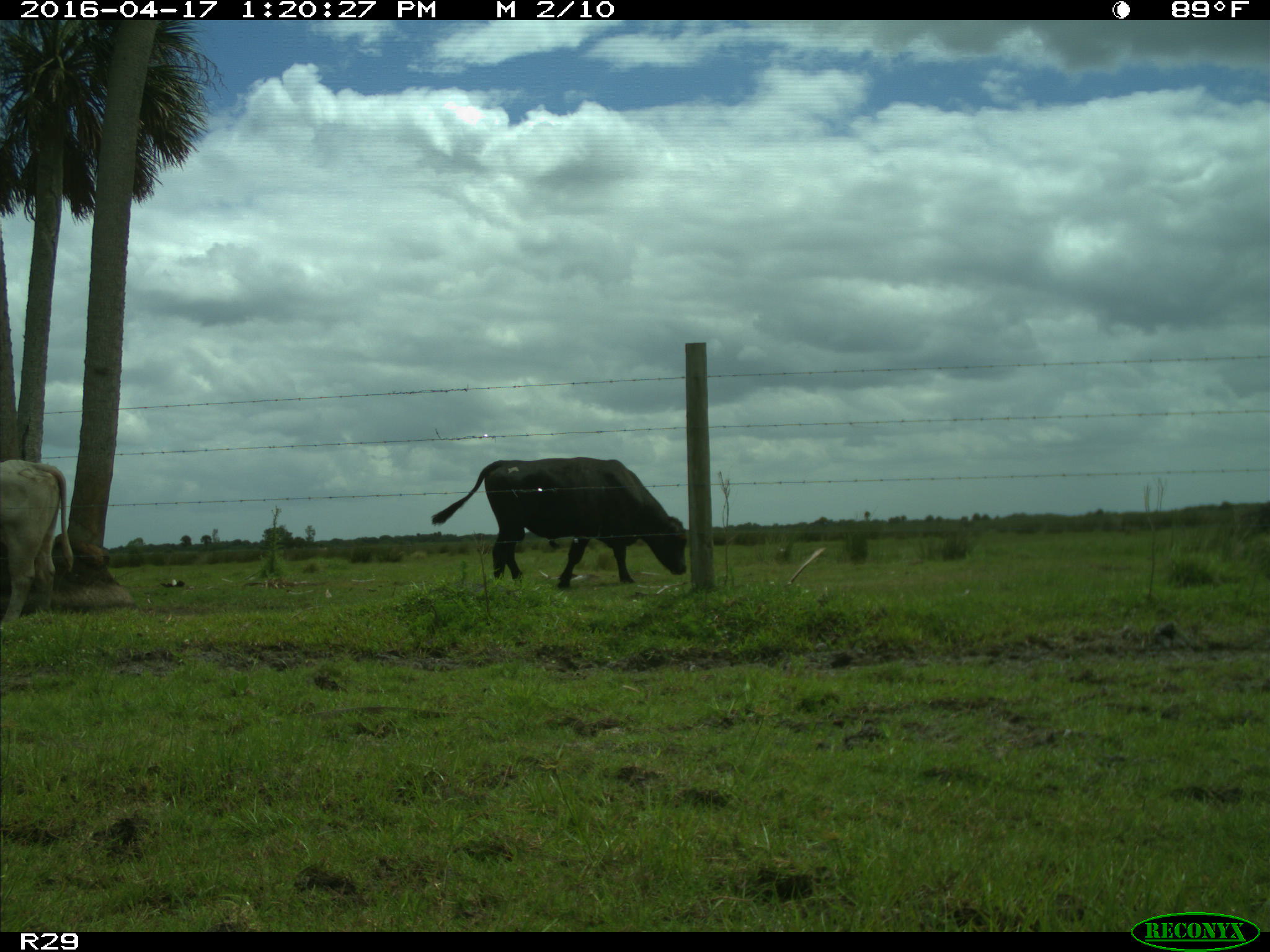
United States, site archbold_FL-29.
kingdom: Animalia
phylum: Chordata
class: Mammalia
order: Artiodactyla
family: Bovidae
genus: Bos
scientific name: Bos taurus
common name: domestic cow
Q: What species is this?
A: Bos taurus (domestic cow).